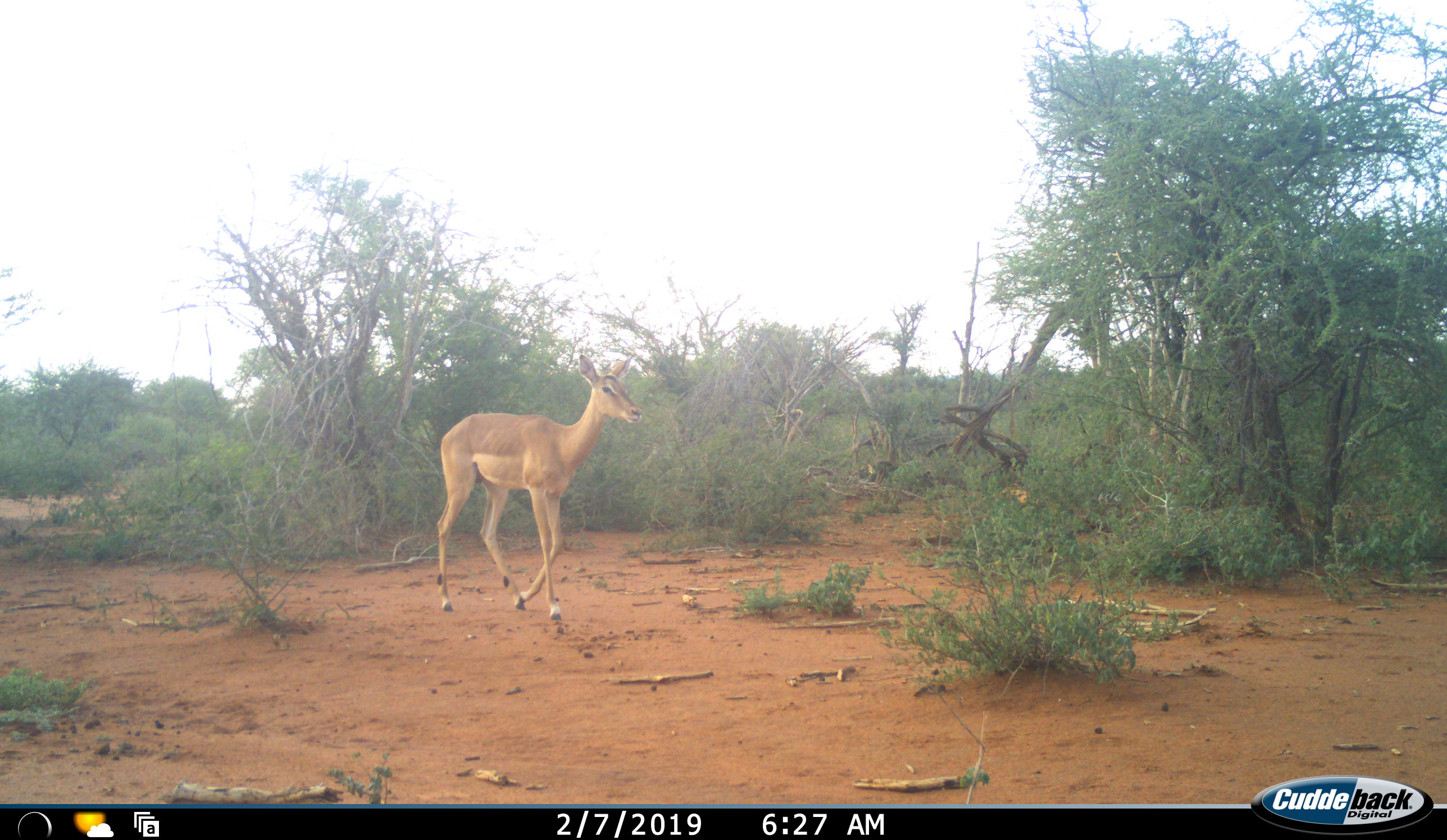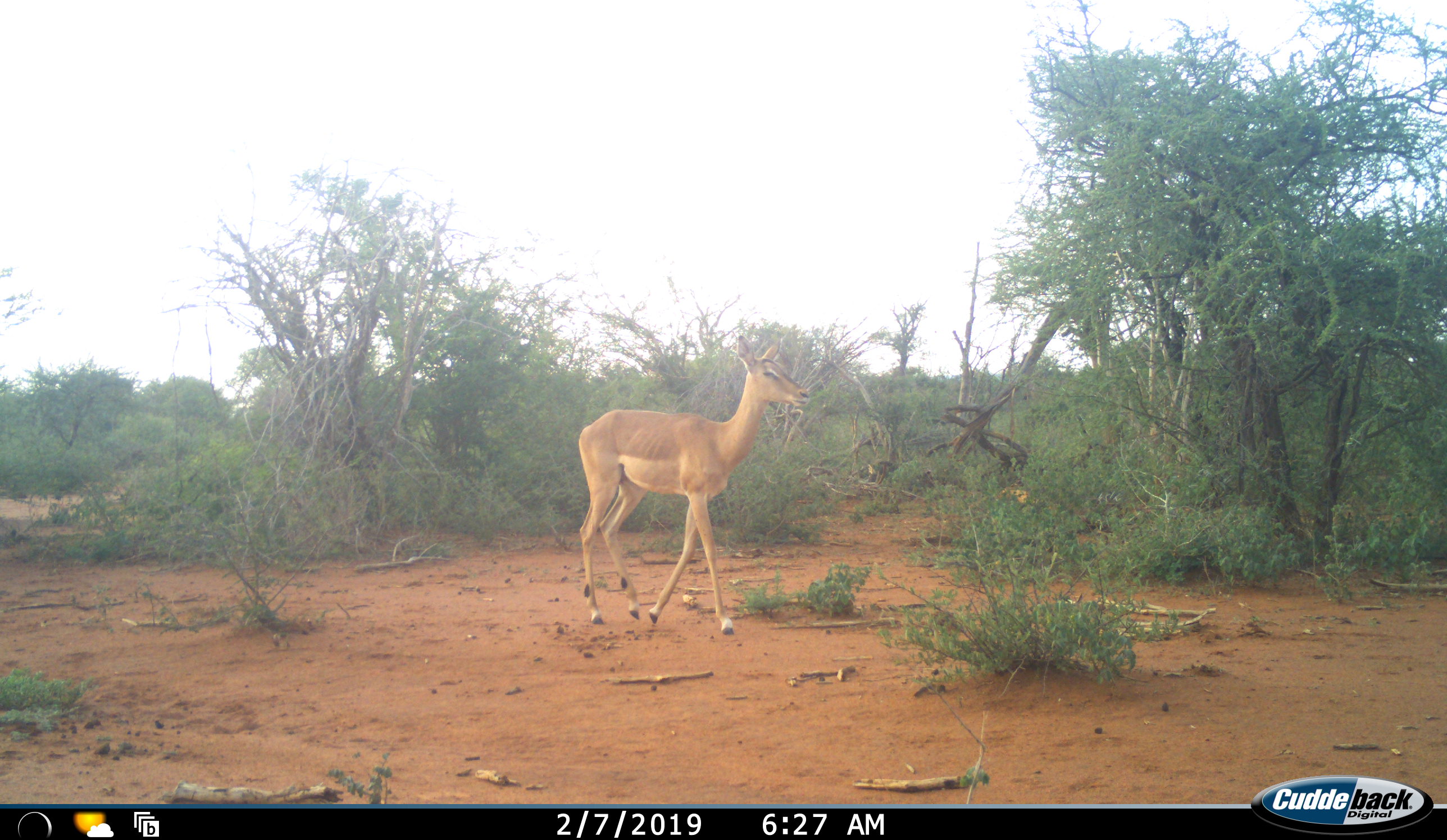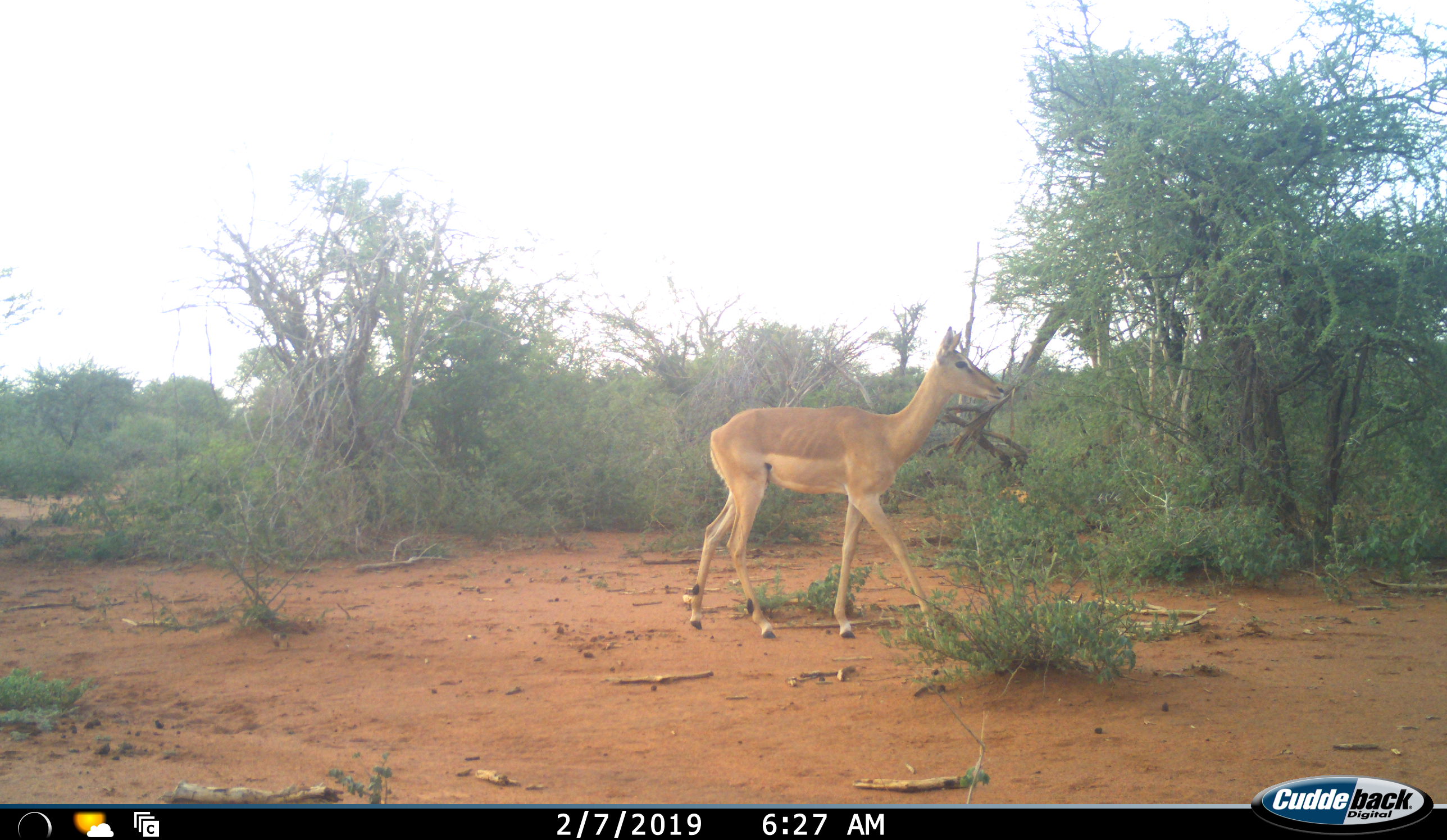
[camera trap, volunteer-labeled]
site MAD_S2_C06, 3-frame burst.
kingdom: Animalia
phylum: Chordata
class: Mammalia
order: Artiodactyla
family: Bovidae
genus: Aepyceros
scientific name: Aepyceros melampus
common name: impala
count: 1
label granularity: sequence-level